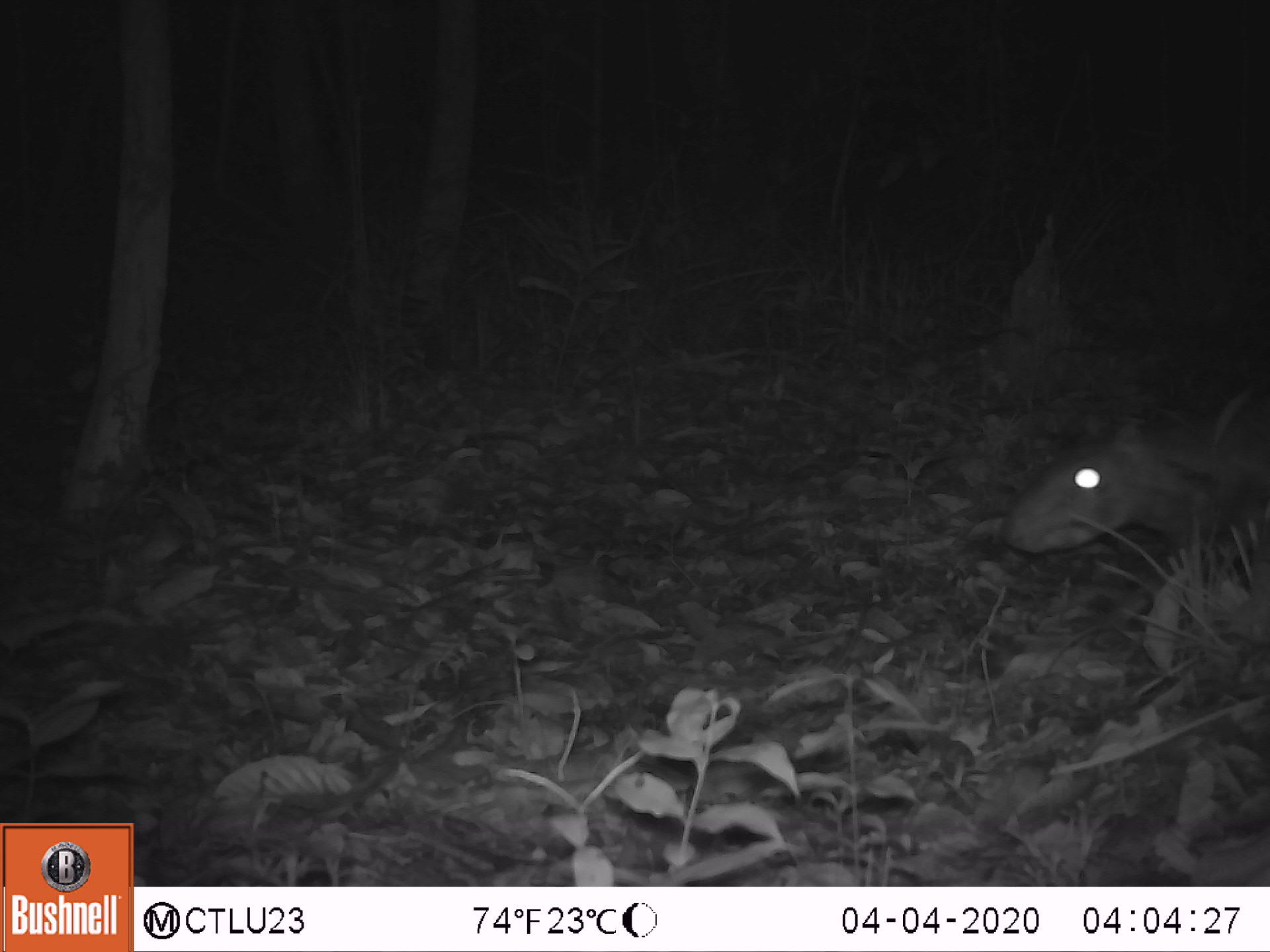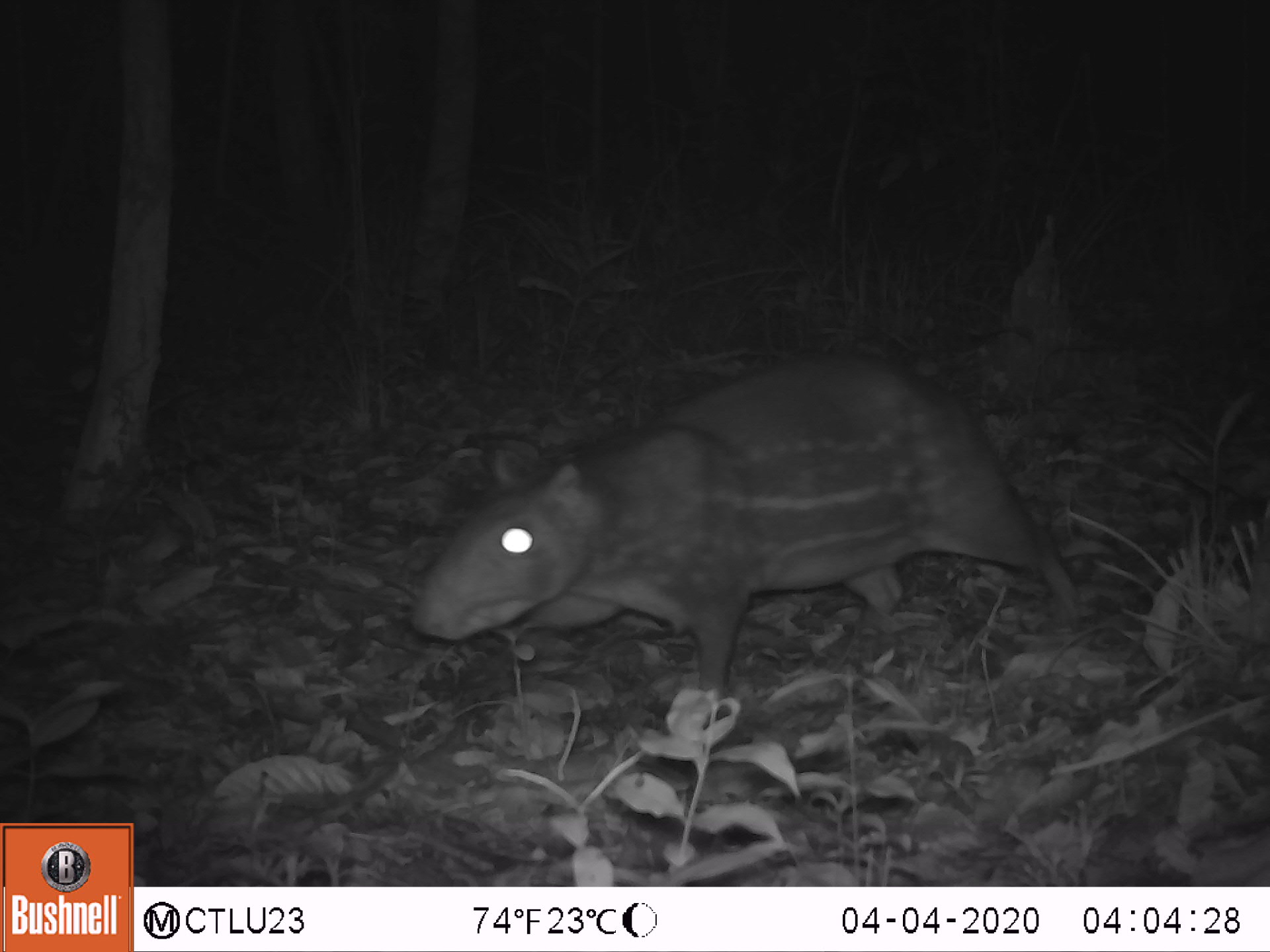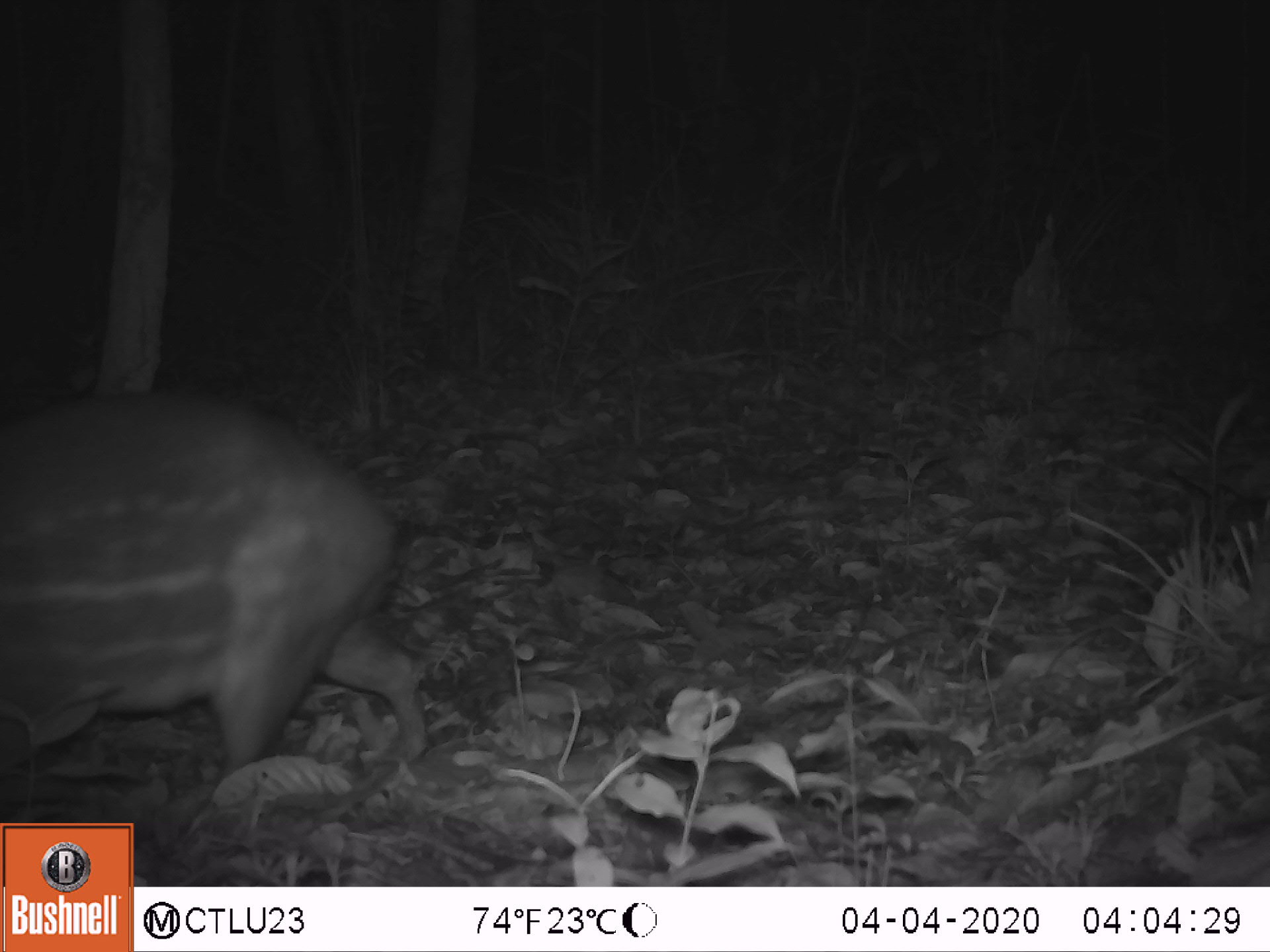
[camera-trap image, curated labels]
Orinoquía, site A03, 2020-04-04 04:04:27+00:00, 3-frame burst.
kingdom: Animalia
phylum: Chordata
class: Mammalia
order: Rodentia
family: Cuniculidae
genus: Cuniculus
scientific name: Cuniculus paca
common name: spotted paca